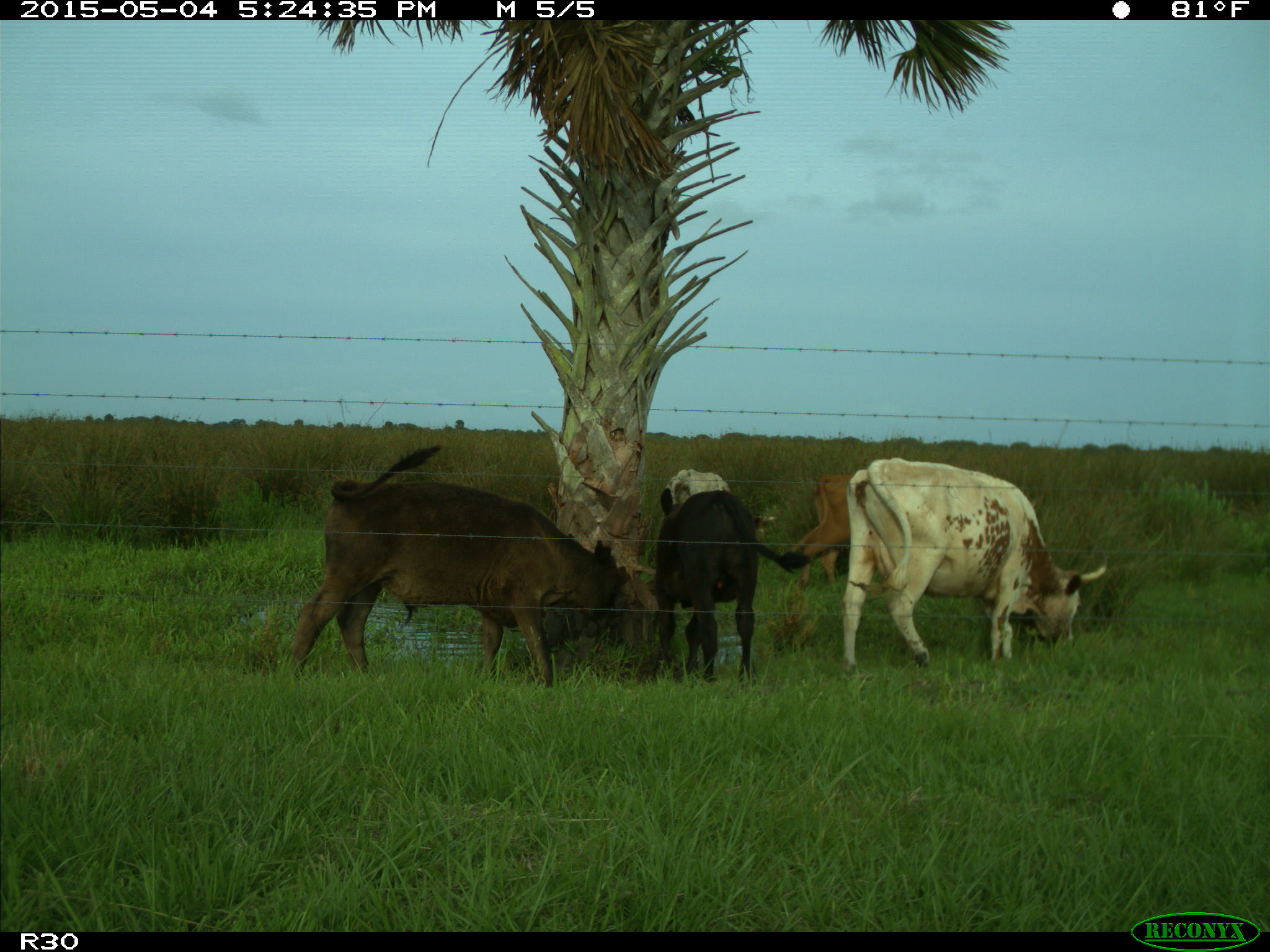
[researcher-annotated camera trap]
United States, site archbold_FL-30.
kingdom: Animalia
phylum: Chordata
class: Mammalia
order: Artiodactyla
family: Bovidae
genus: Bos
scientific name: Bos taurus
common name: domestic cow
Bos taurus (domestic cow).